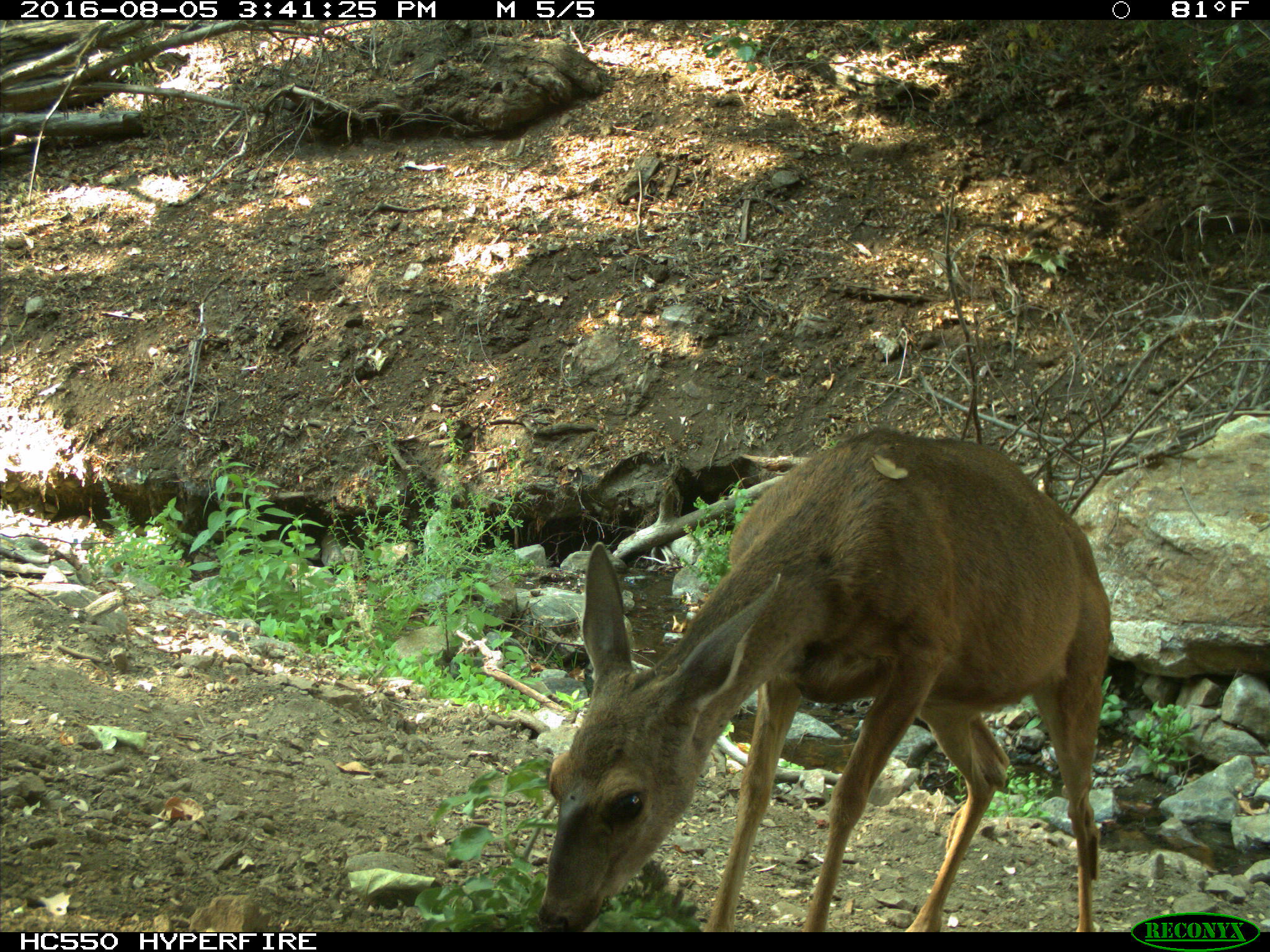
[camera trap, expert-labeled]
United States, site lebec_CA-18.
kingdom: Animalia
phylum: Chordata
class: Mammalia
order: Artiodactyla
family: Cervidae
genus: Odocoileus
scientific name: Odocoileus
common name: deer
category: unidentified deer